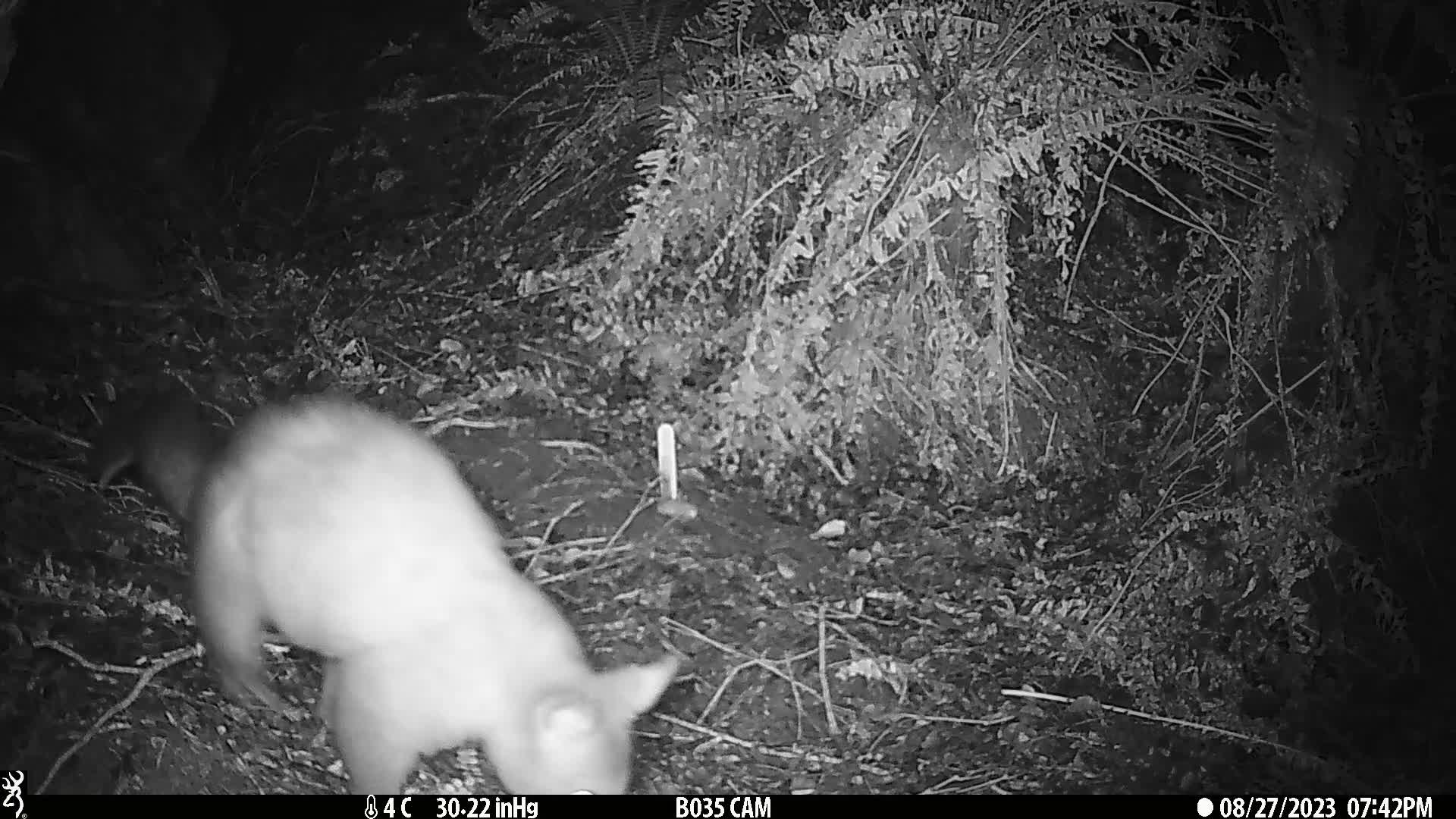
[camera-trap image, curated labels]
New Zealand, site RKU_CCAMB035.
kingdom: Animalia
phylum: Chordata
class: Mammalia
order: Diprotodontia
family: Phalangeridae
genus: Trichosurus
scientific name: Trichosurus vulpecula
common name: common brushtail possum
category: possum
Possum (common brushtail possum) (Trichosurus vulpecula).